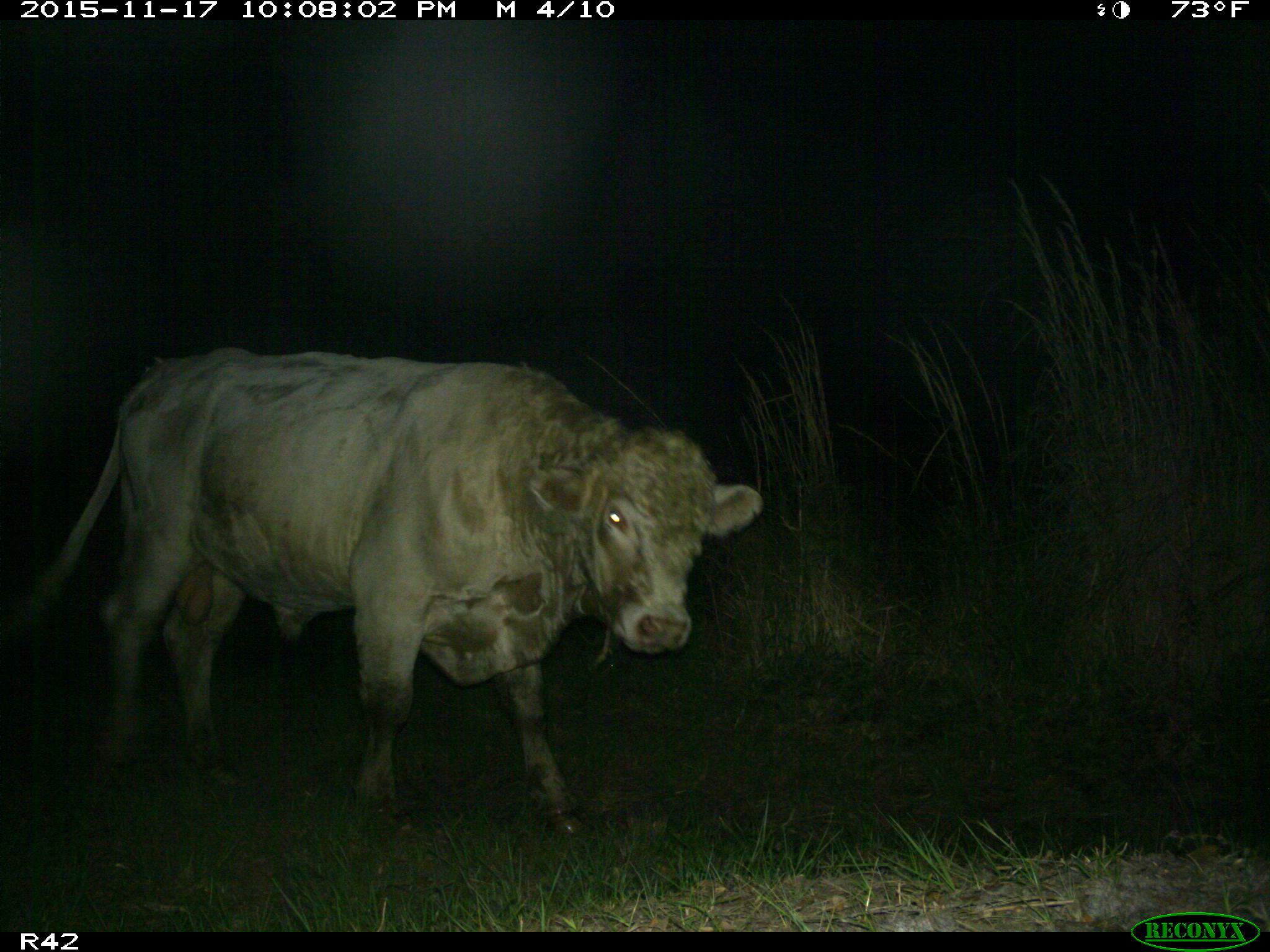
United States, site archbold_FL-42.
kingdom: Animalia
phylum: Chordata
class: Mammalia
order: Artiodactyla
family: Bovidae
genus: Bos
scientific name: Bos taurus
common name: domestic cow